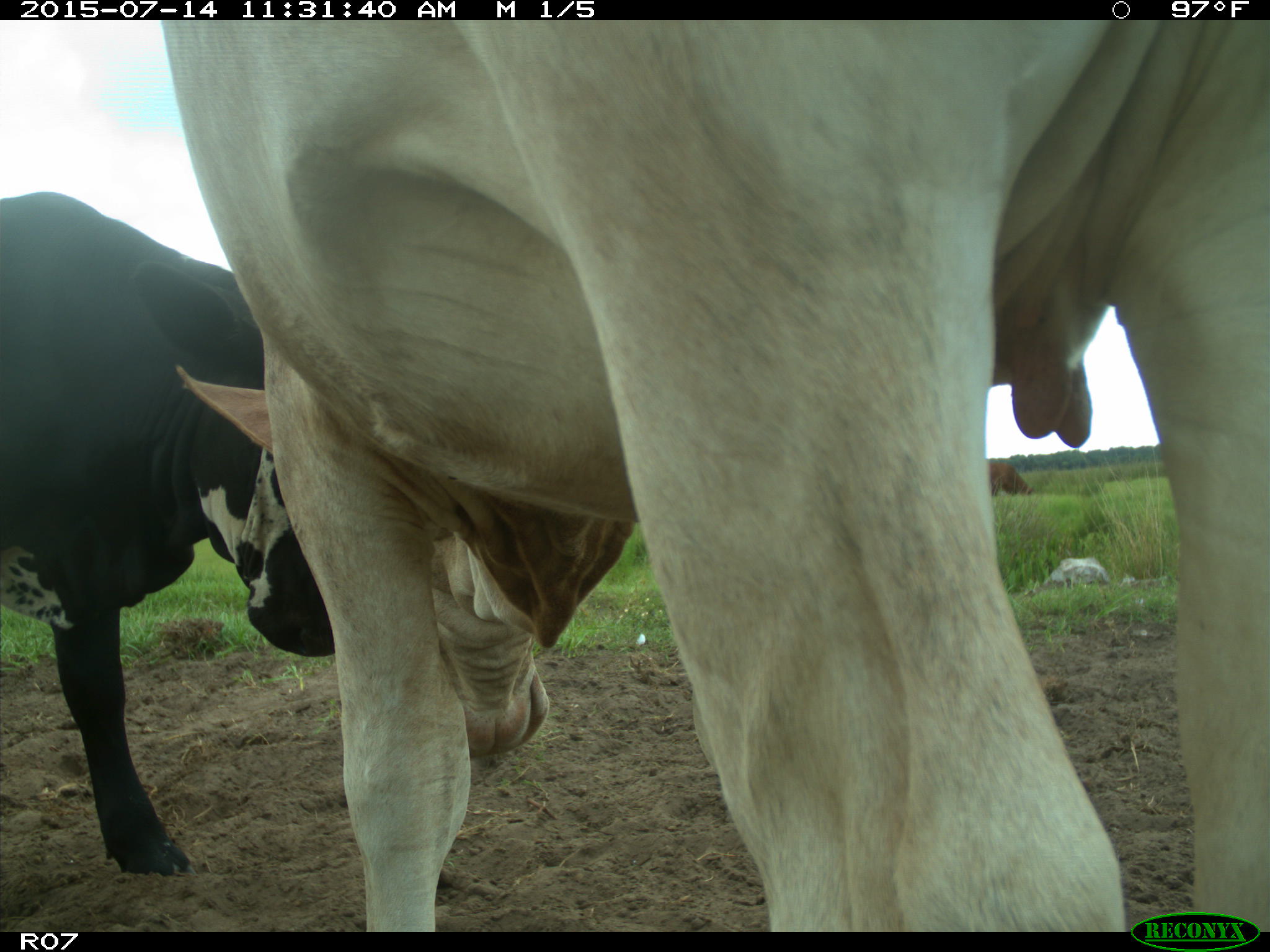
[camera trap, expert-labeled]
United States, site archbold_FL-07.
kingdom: Animalia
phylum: Chordata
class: Mammalia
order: Artiodactyla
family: Bovidae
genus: Bos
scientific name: Bos taurus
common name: domestic cow